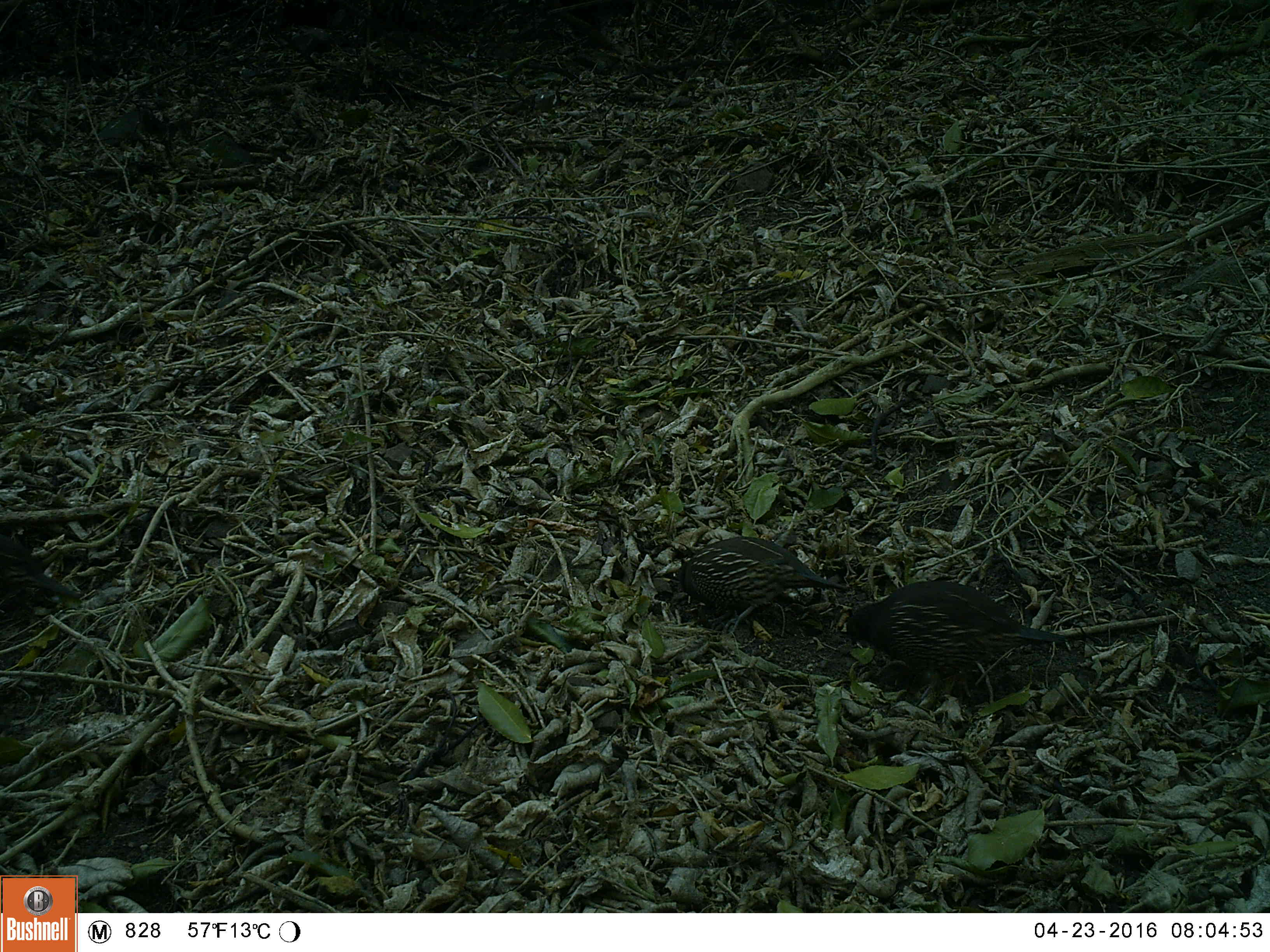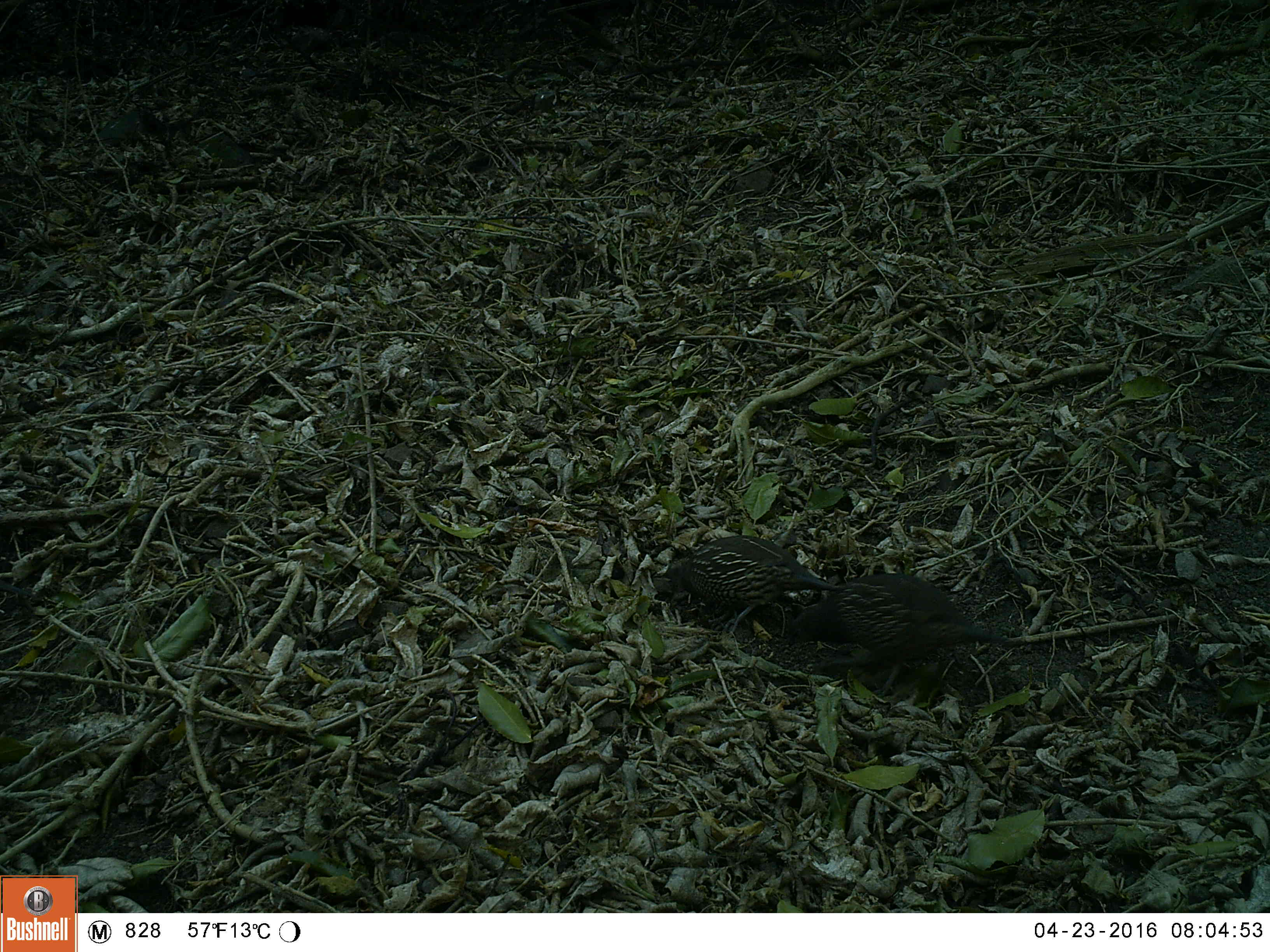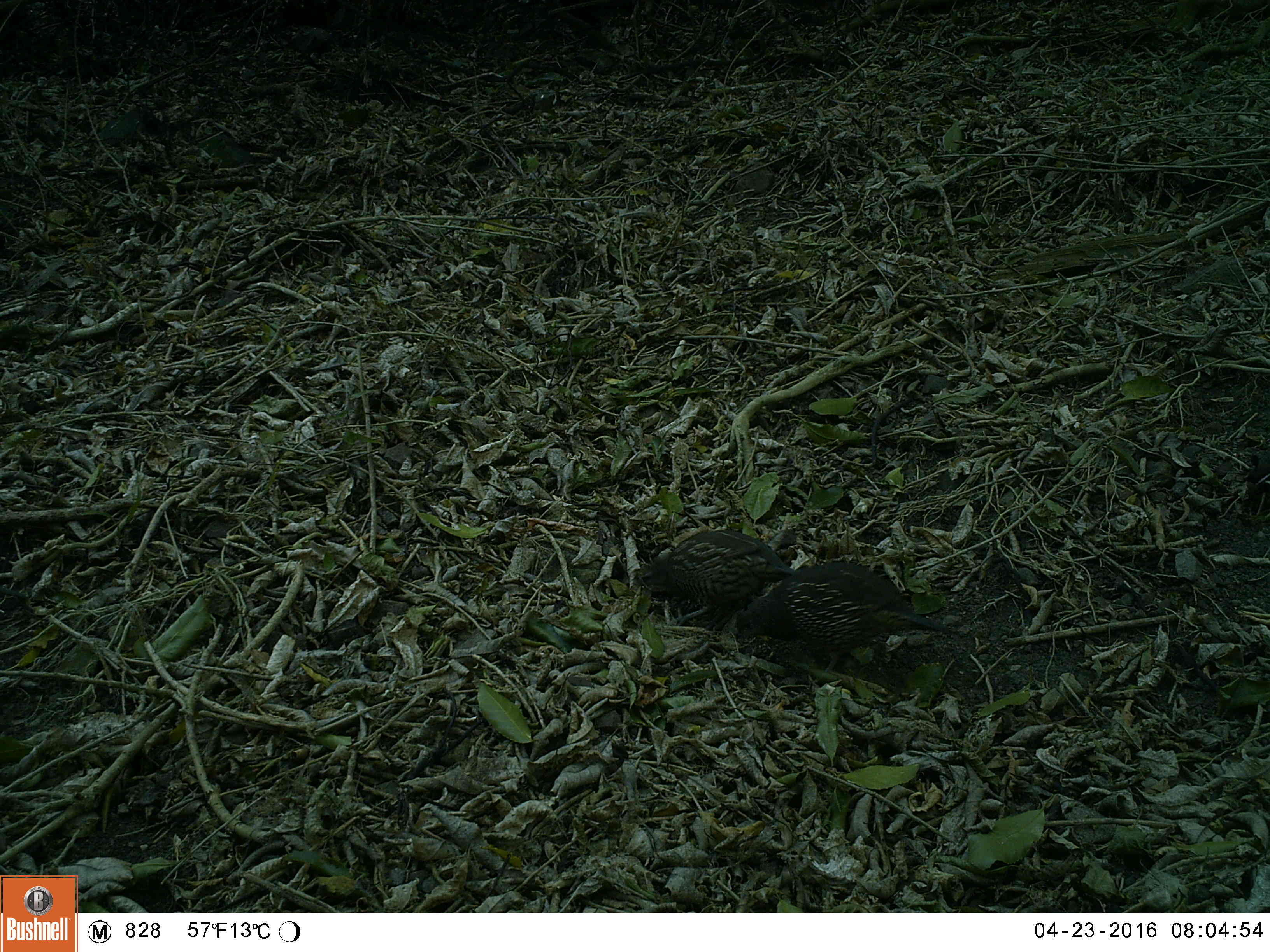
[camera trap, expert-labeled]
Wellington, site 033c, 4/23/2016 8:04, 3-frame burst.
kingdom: Animalia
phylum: Chordata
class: Aves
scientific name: Aves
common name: bird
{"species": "bird (Aves)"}